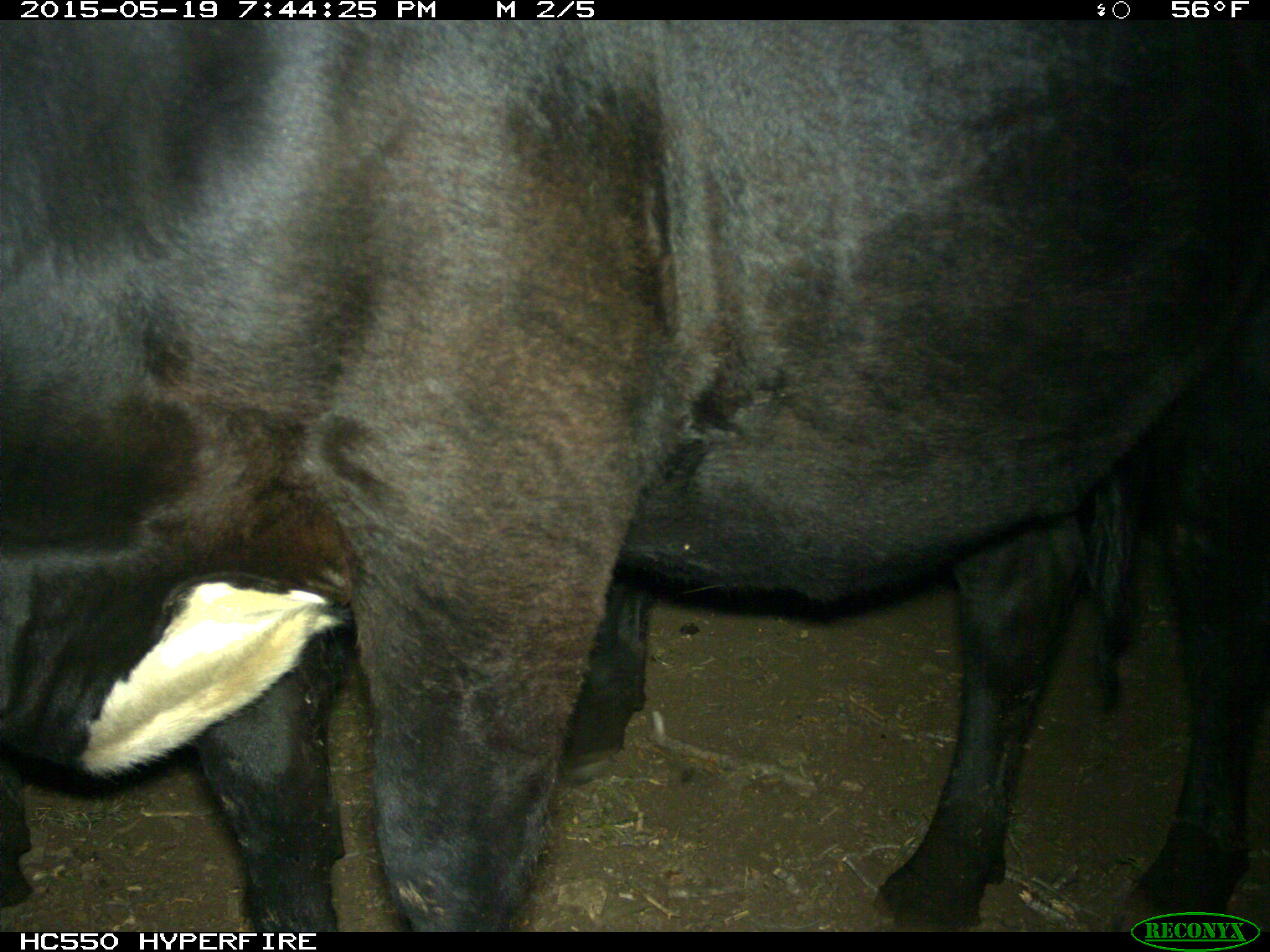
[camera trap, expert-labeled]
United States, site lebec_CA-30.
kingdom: Animalia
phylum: Chordata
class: Mammalia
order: Artiodactyla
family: Bovidae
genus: Bos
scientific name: Bos taurus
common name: domestic cow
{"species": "Bos taurus (domestic cow)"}